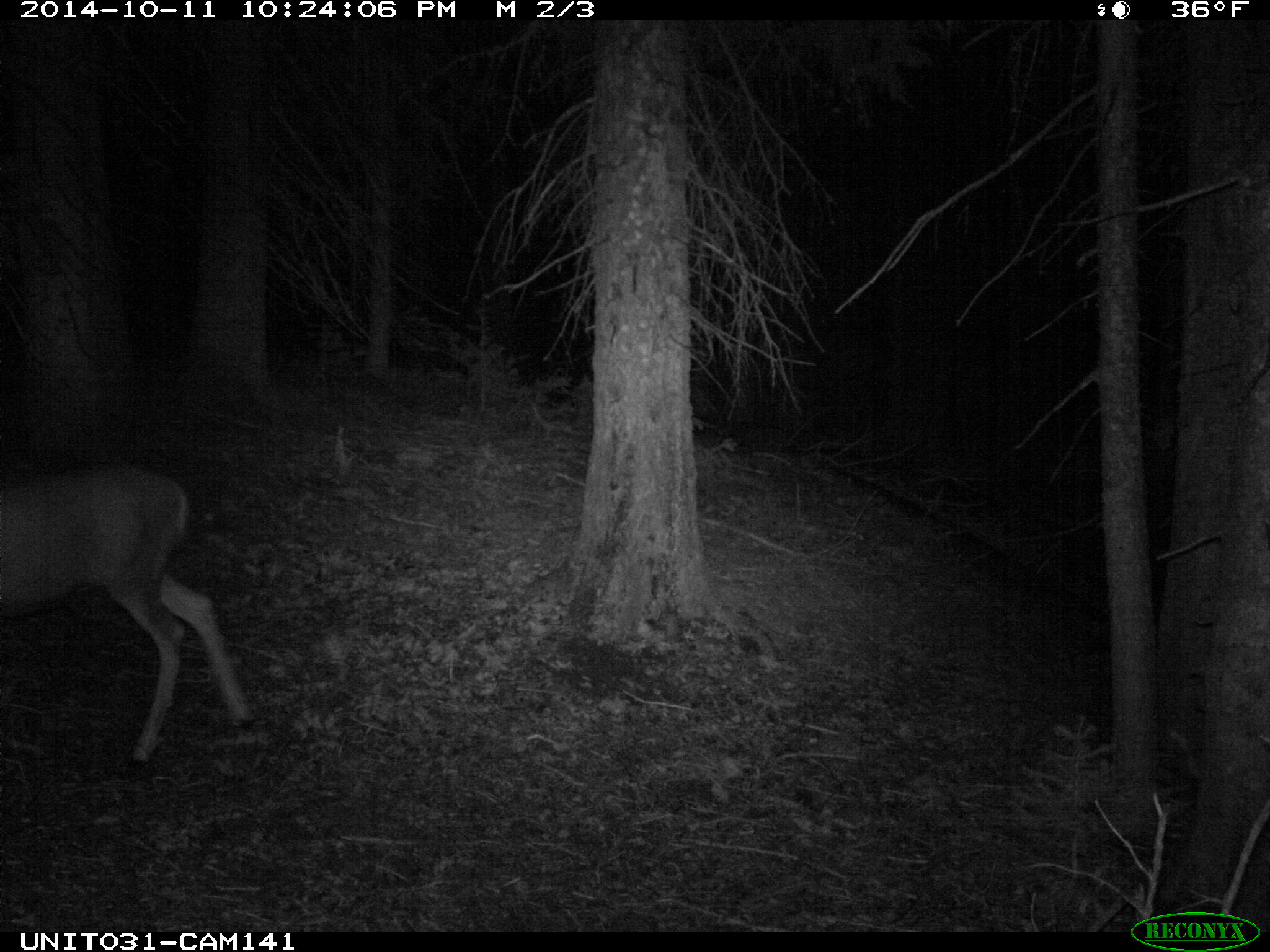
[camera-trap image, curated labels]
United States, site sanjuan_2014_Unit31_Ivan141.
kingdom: Animalia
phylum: Chordata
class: Mammalia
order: Artiodactyla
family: Cervidae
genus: Odocoileus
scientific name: Odocoileus hemionus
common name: mule deer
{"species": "Odocoileus hemionus (mule deer)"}